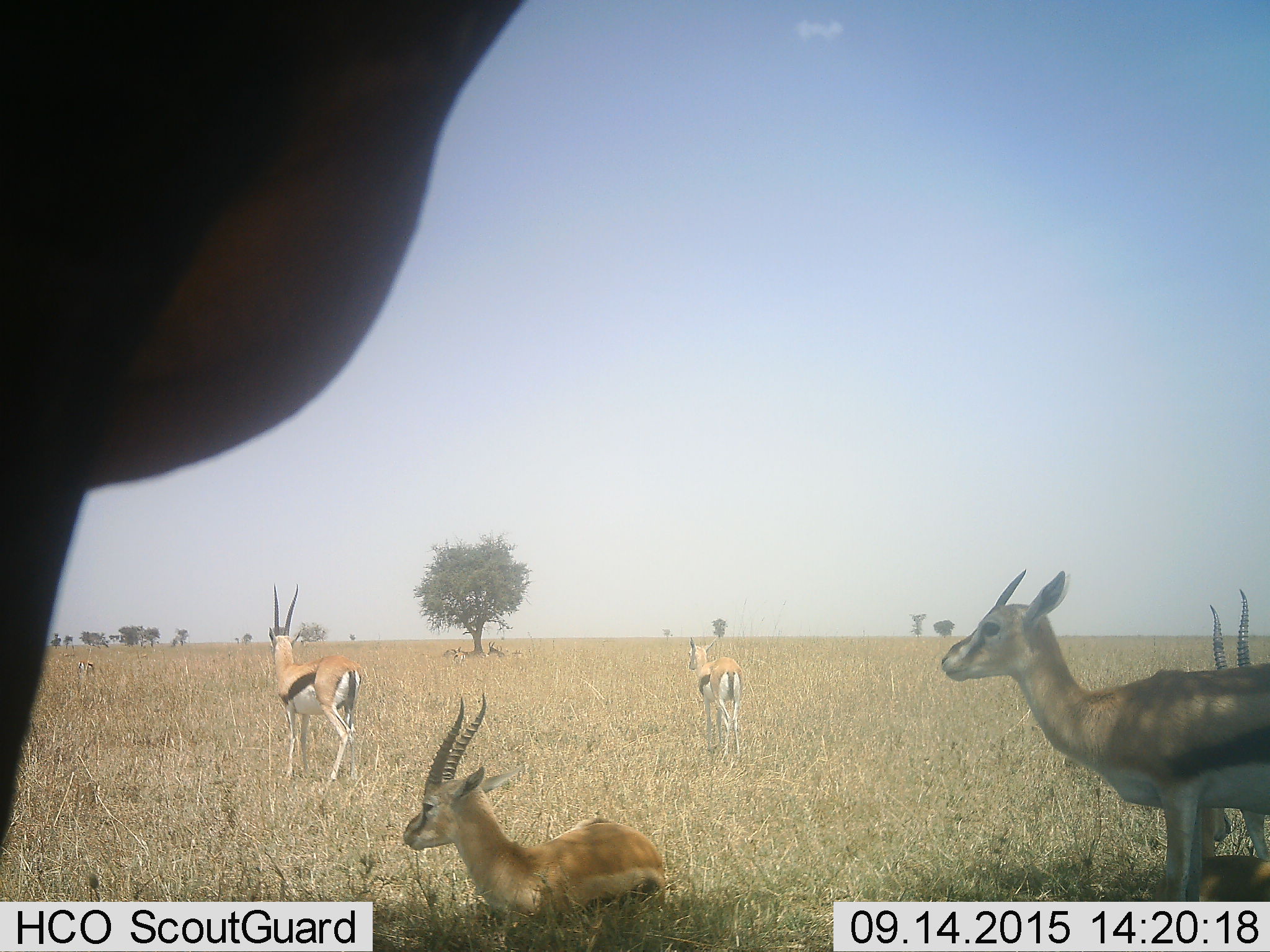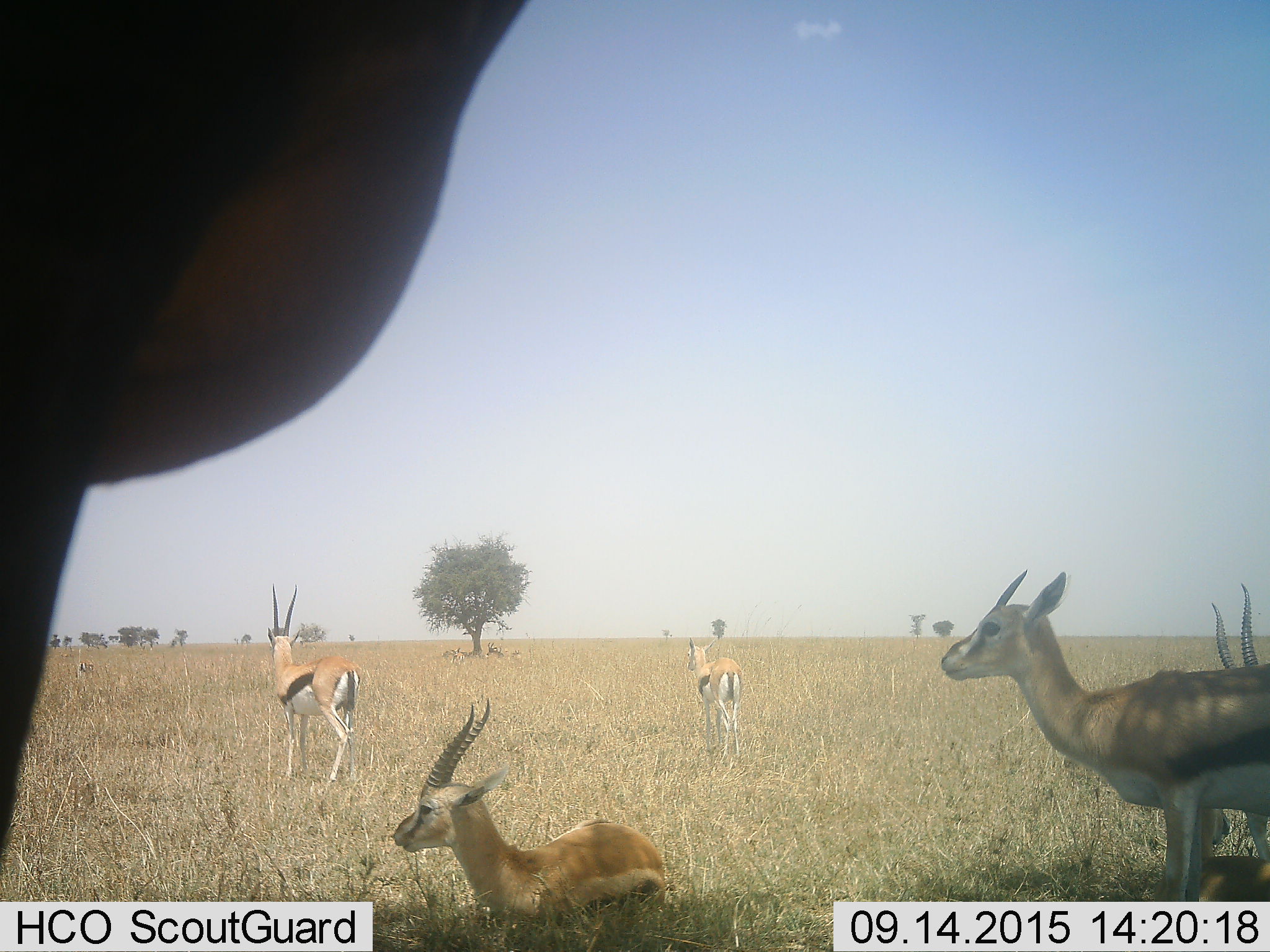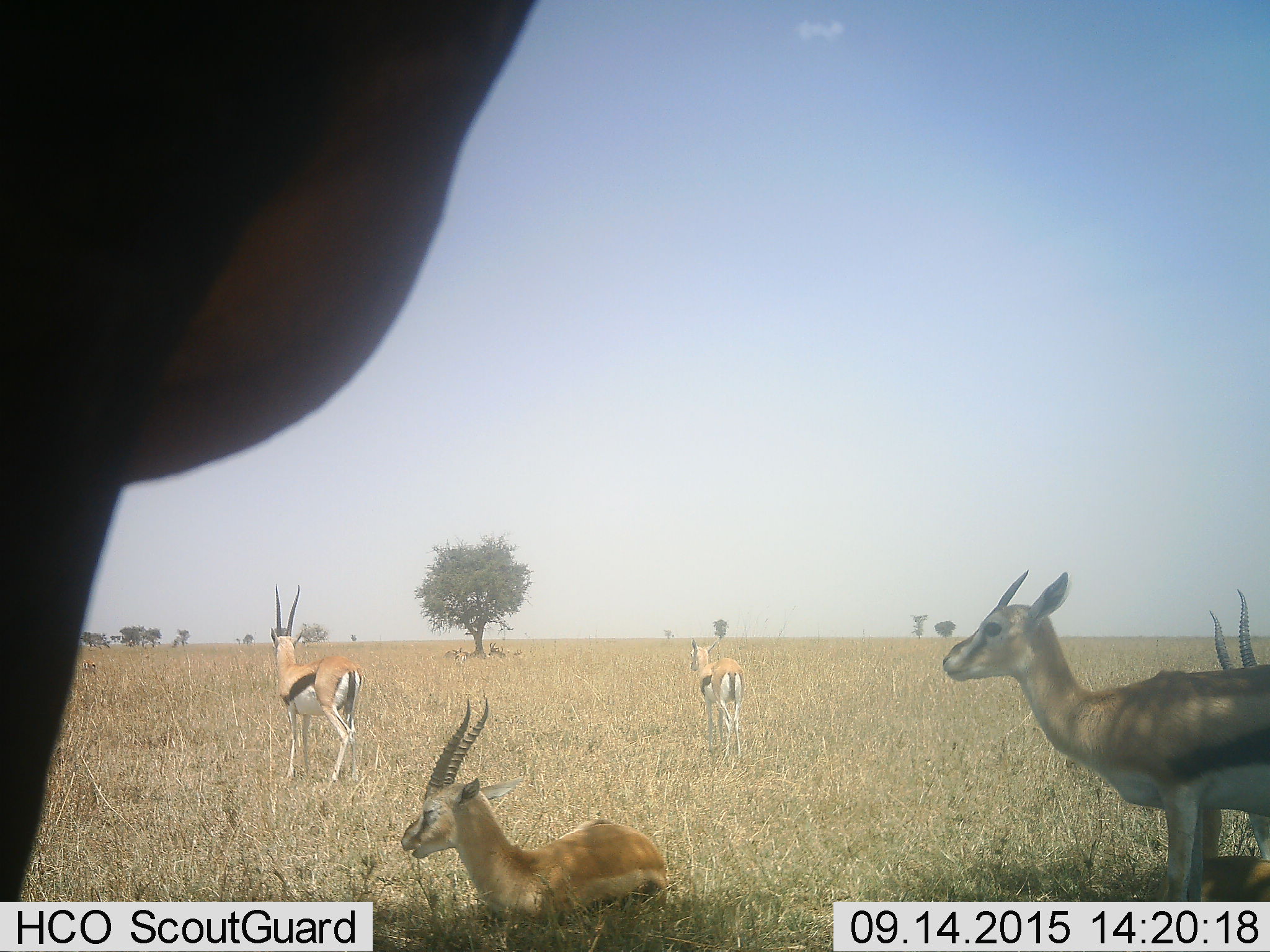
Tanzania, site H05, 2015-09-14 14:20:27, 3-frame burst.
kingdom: Animalia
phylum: Chordata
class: Mammalia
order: Artiodactyla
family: Bovidae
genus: Eudorcas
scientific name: Eudorcas thomsonii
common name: thomson's gazelle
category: gazellethomsons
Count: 7.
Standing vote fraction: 80%.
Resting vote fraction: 100%.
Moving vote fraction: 0%.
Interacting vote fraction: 0%.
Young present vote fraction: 20%.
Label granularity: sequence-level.